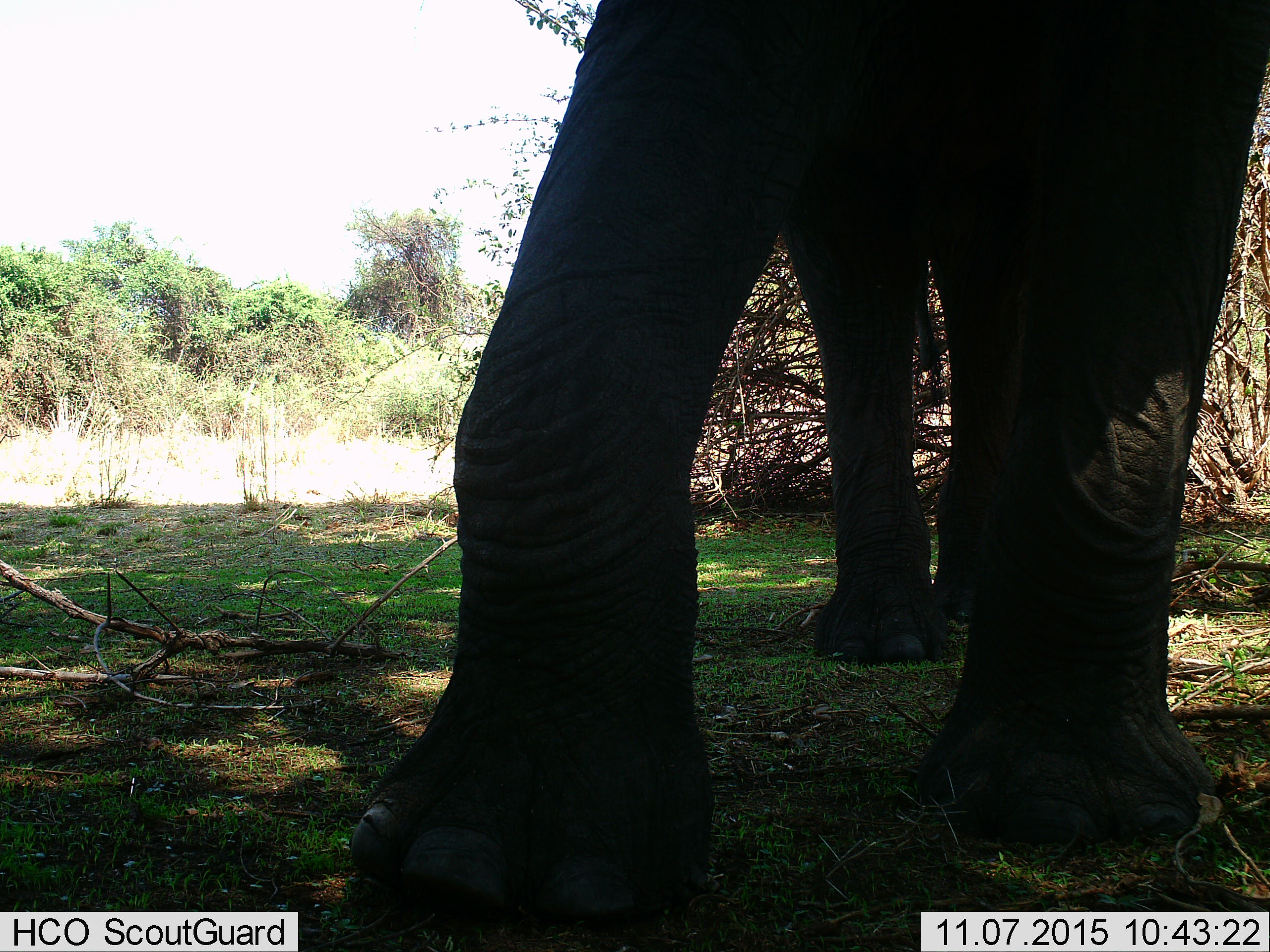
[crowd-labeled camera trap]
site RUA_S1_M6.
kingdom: Animalia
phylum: Chordata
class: Mammalia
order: Proboscidea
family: Elephantidae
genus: Loxodonta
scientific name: Loxodonta africana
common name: african bush elephant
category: elephant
Elephant (african bush elephant) (Loxodonta africana), count 1. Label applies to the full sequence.